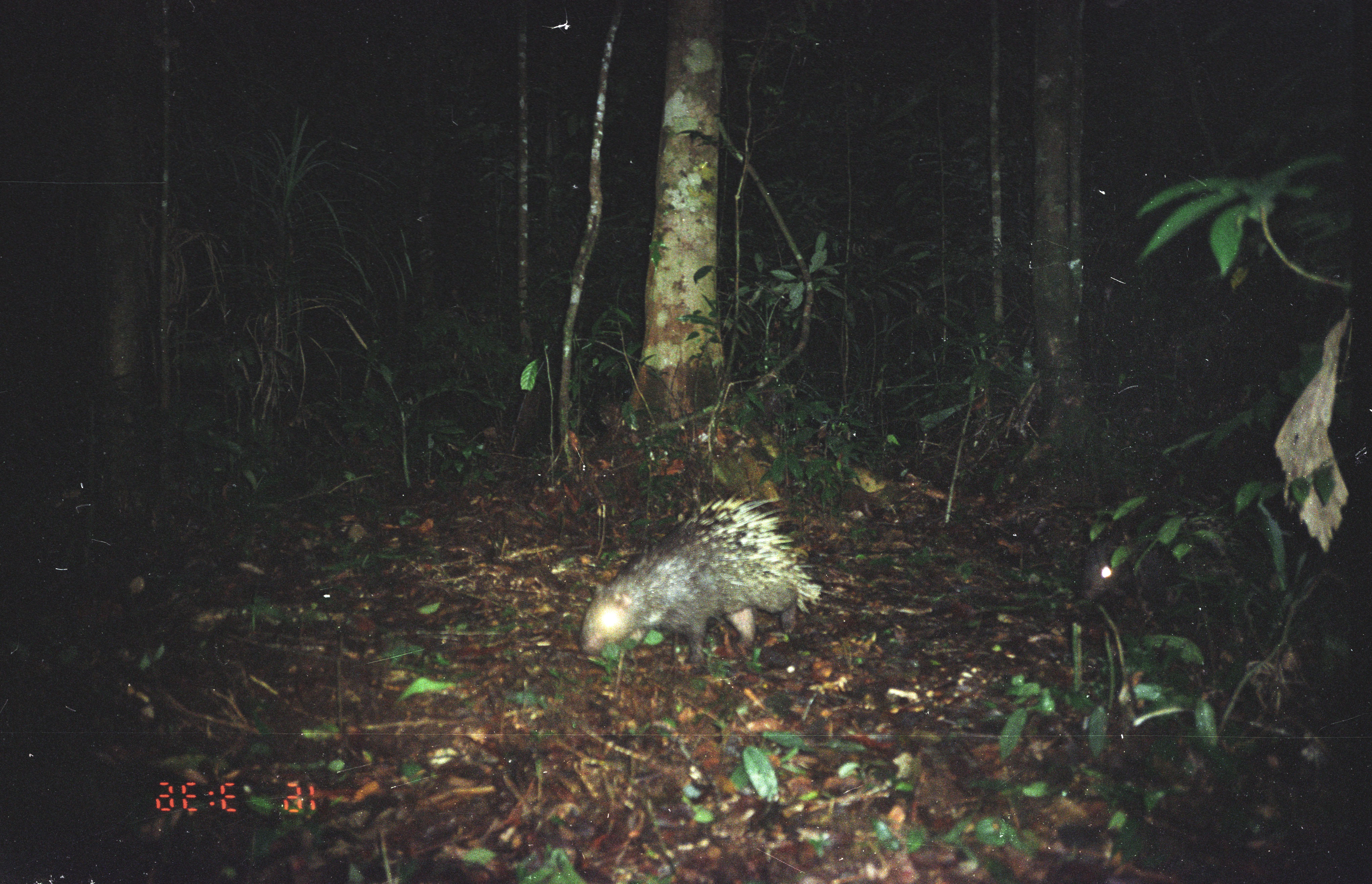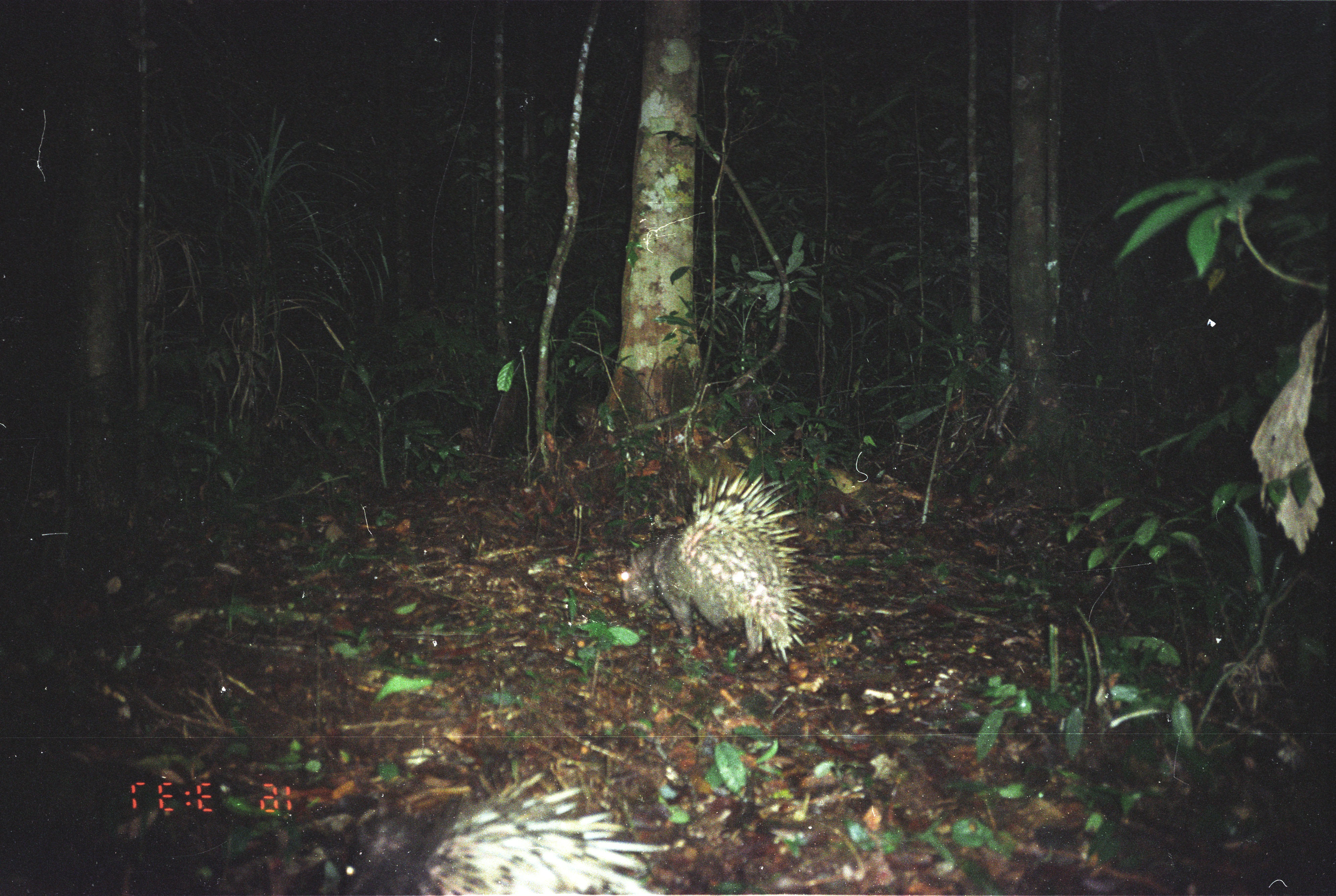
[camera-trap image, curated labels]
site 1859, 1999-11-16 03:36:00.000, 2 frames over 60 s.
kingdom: Animalia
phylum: Chordata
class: Mammalia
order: Rodentia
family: Hystricidae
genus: Hystrix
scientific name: Hystrix brachyura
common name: east asian porcupine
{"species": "Hystrix brachyura (east asian porcupine)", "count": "1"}